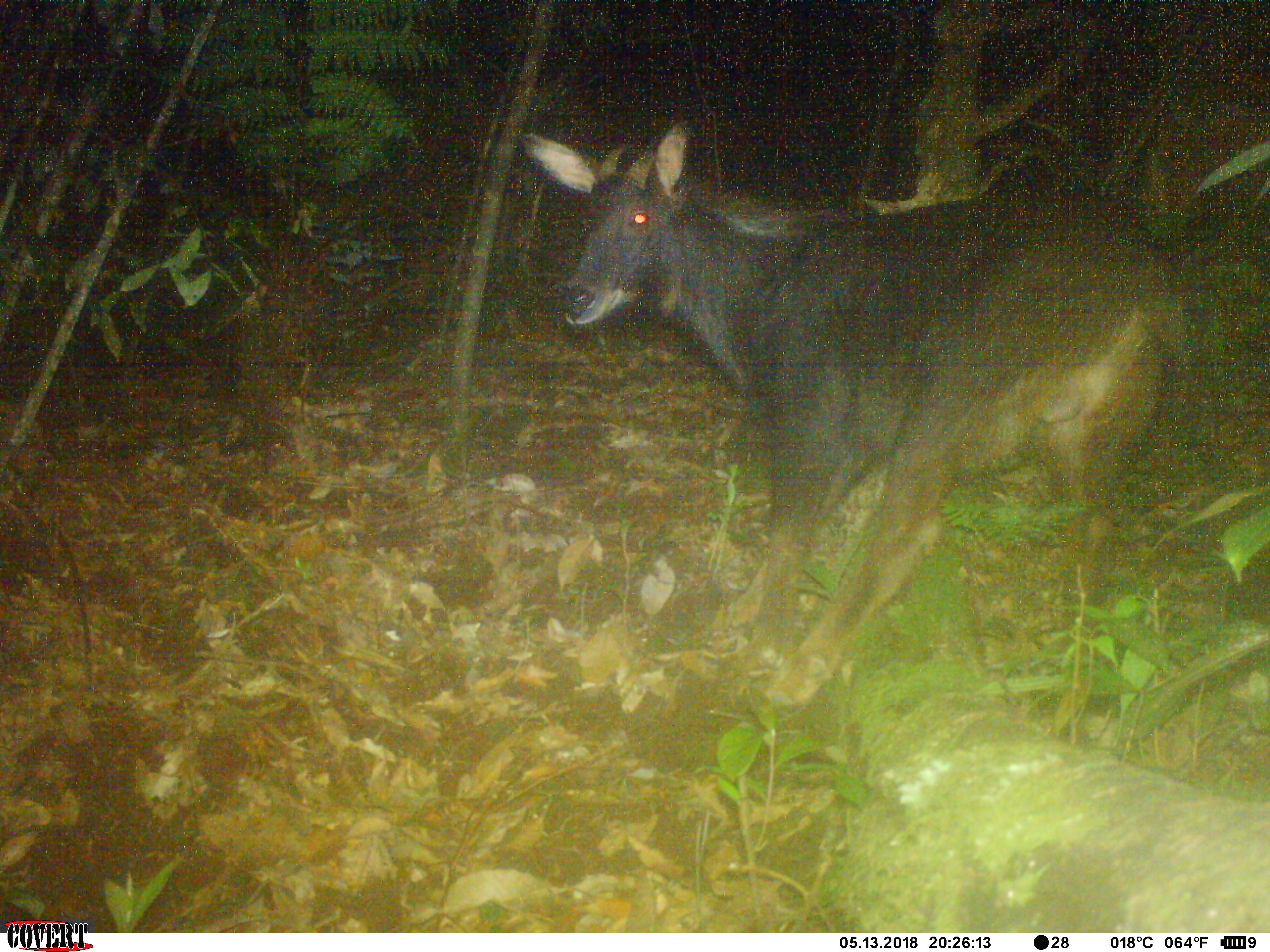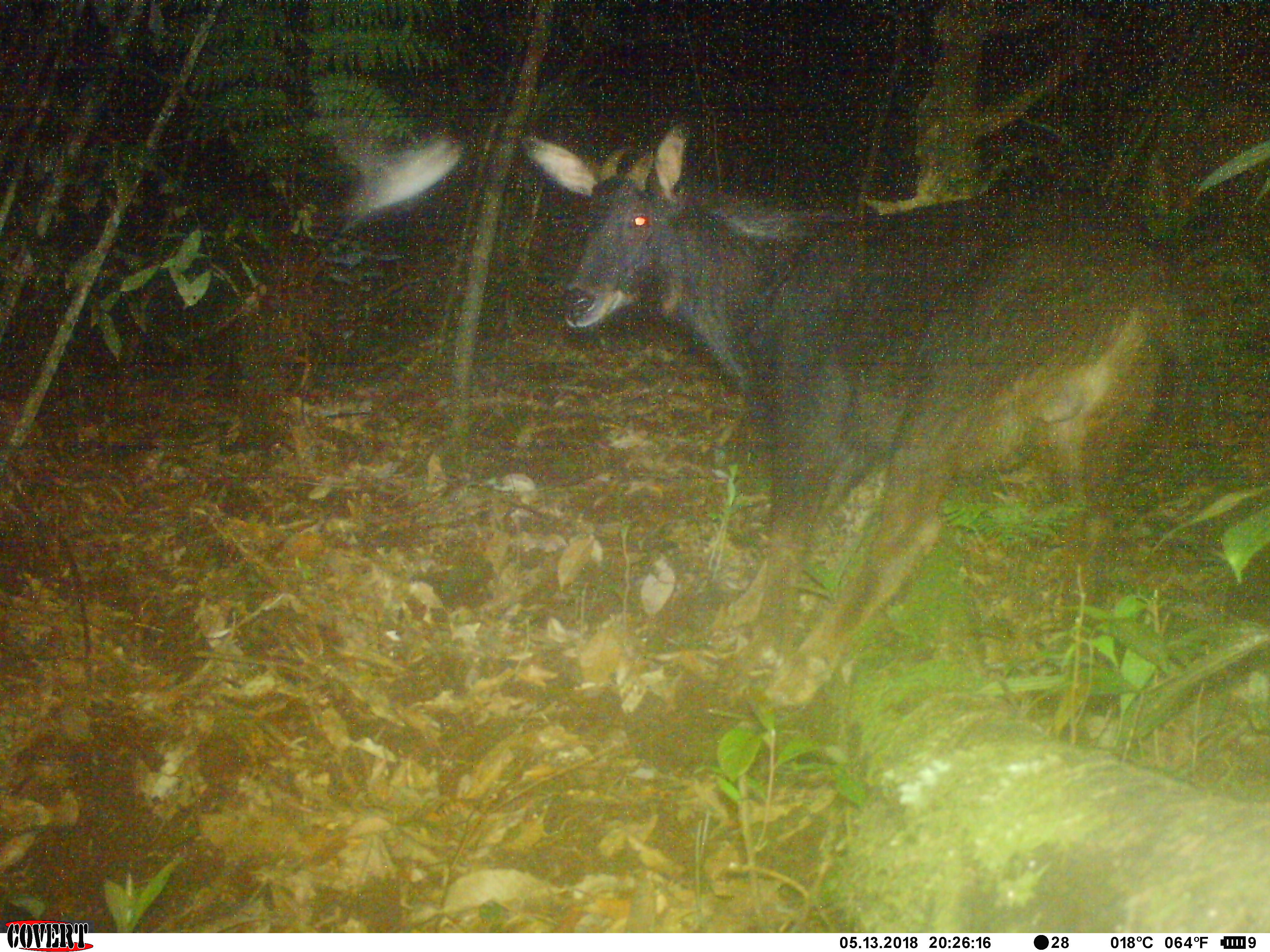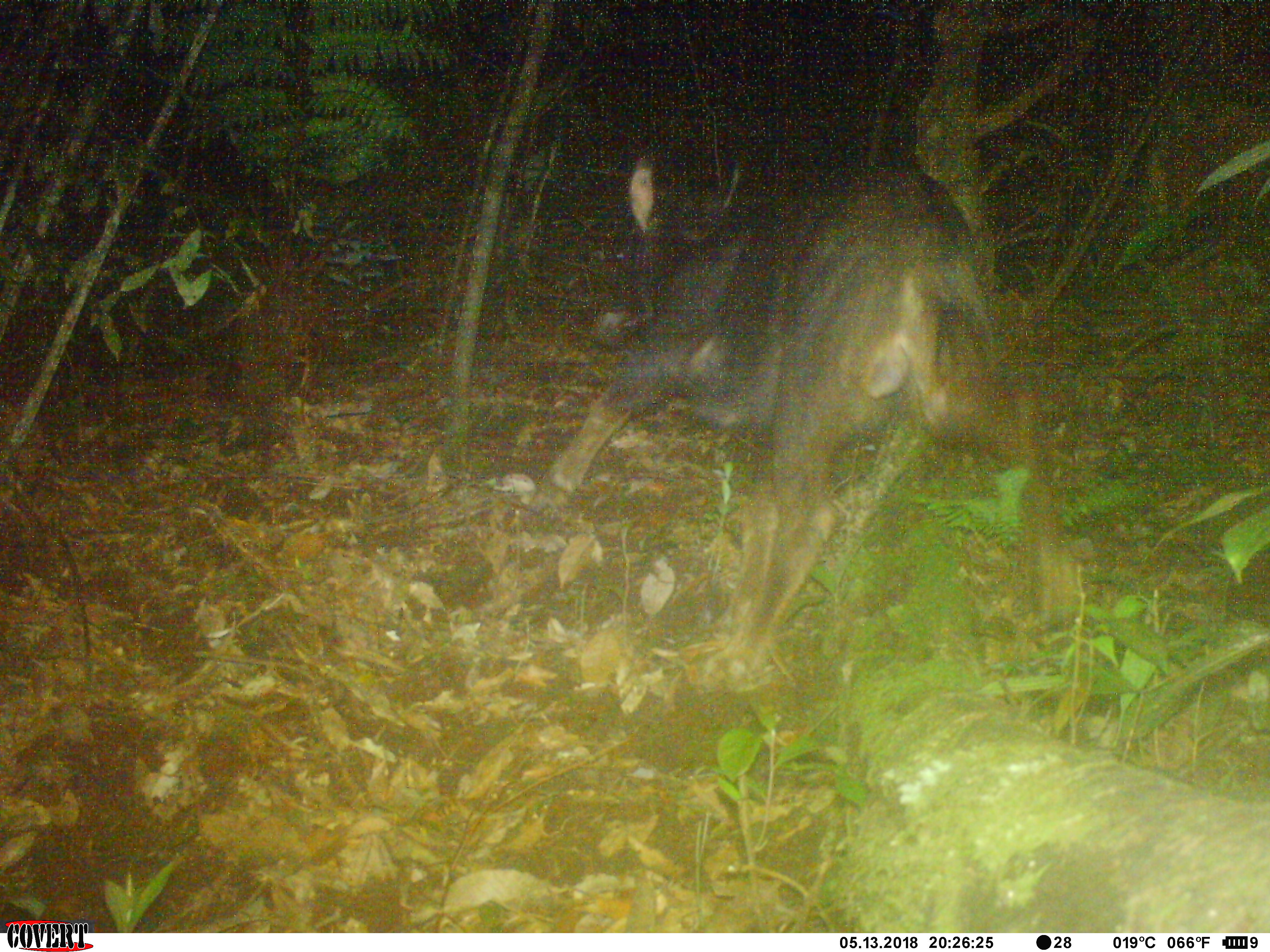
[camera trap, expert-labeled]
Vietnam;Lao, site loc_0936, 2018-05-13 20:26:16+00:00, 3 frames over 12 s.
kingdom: Animalia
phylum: Chordata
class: Mammalia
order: Artiodactyla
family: Bovidae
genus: Capricornis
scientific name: Capricornis sumatraensis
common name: chinese serow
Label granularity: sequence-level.